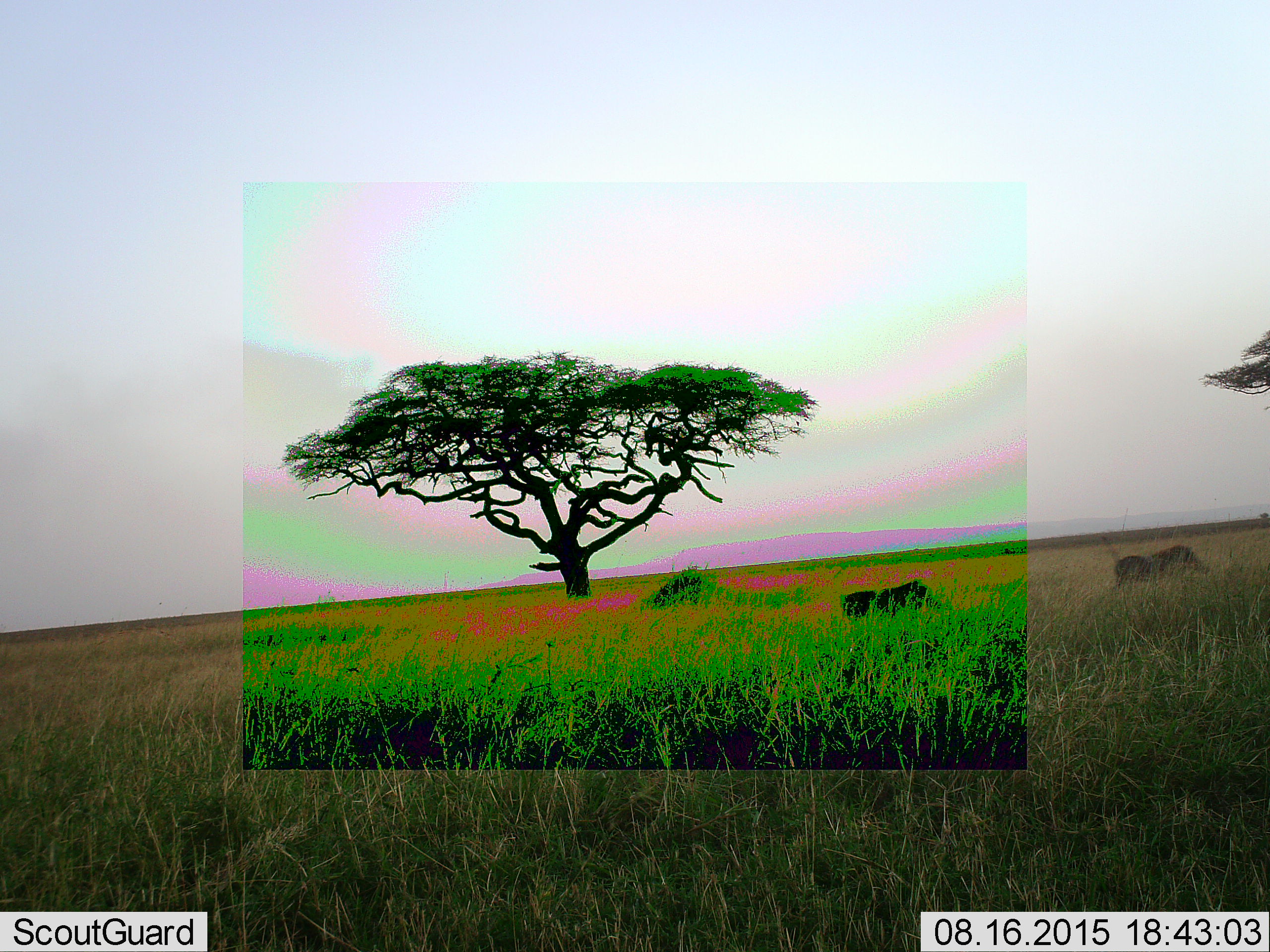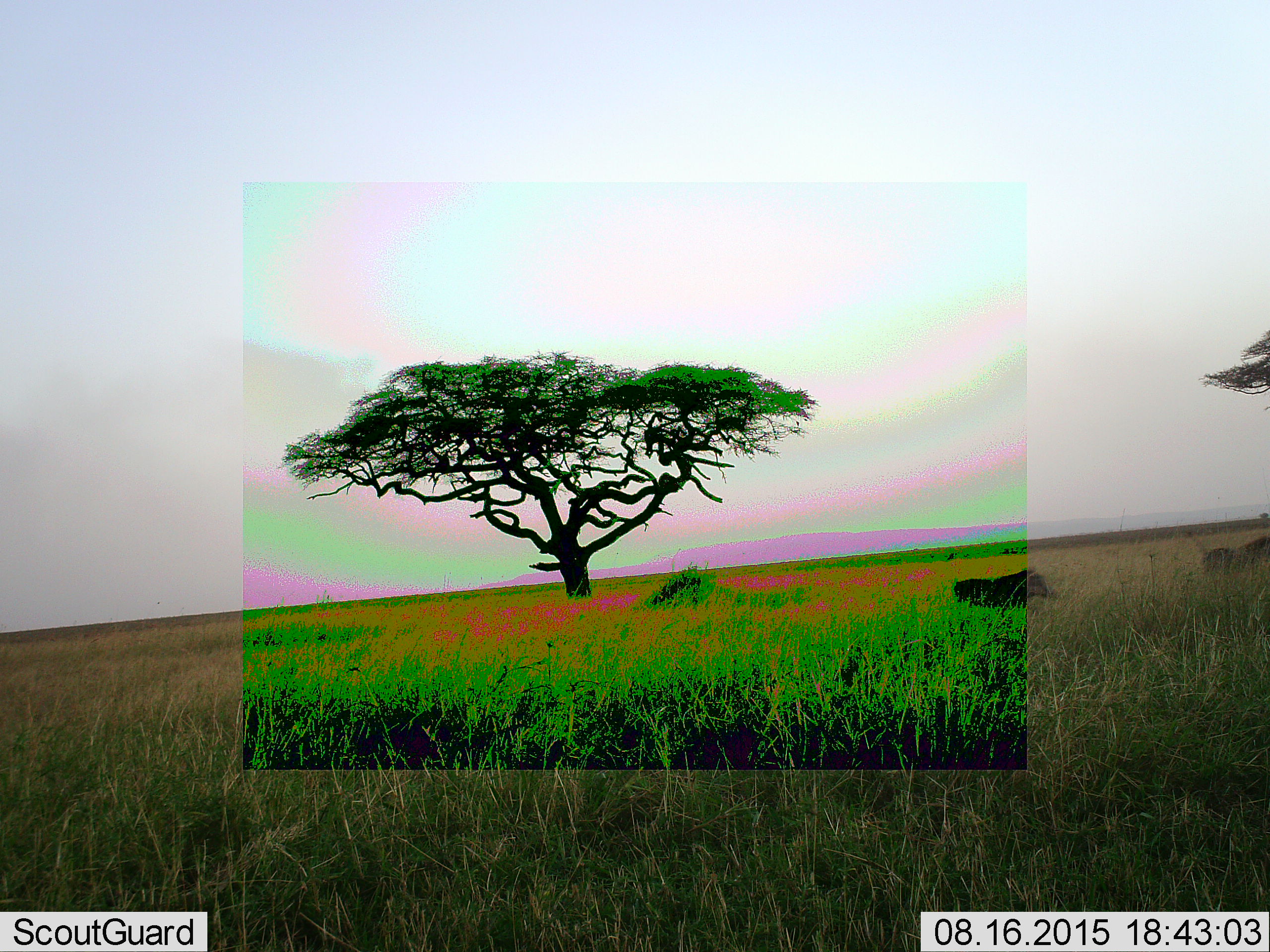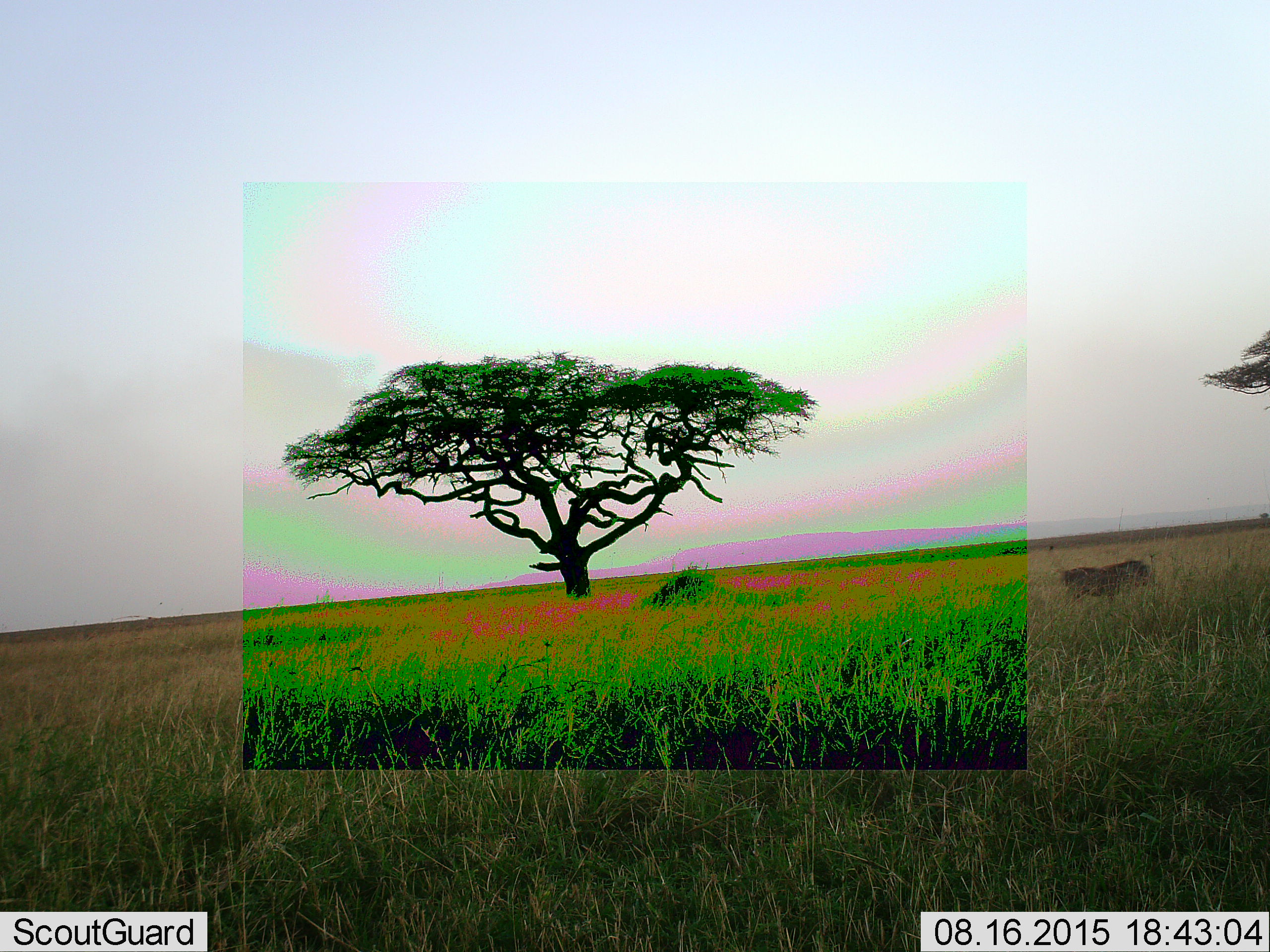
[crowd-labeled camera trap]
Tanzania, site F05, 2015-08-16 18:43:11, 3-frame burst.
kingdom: Animalia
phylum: Chordata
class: Mammalia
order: Artiodactyla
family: Suidae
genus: Phacochoerus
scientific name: Phacochoerus africanus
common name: warthog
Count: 2.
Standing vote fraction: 9%.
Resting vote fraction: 0%.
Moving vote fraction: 100%.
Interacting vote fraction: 0%.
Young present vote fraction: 0%.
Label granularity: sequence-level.